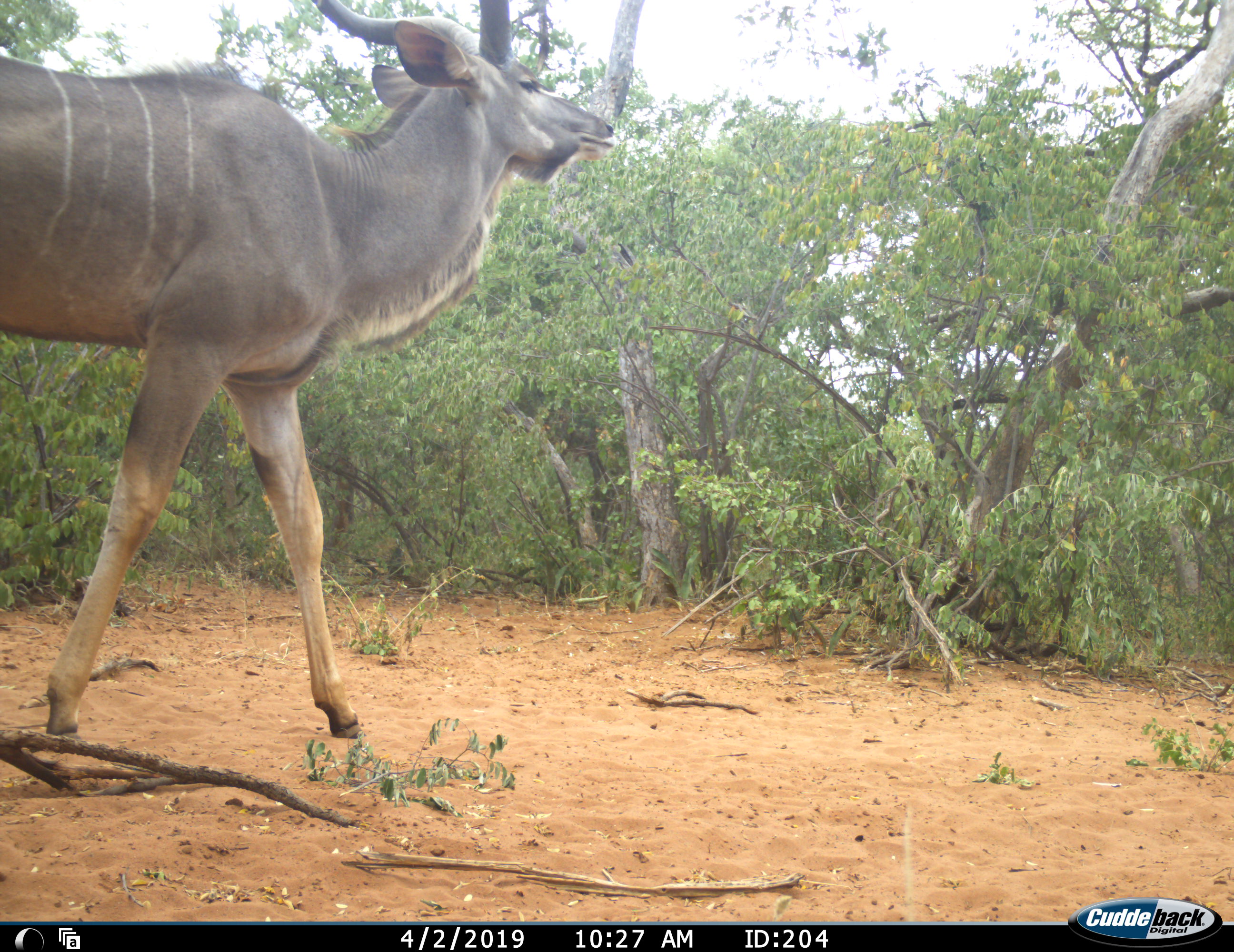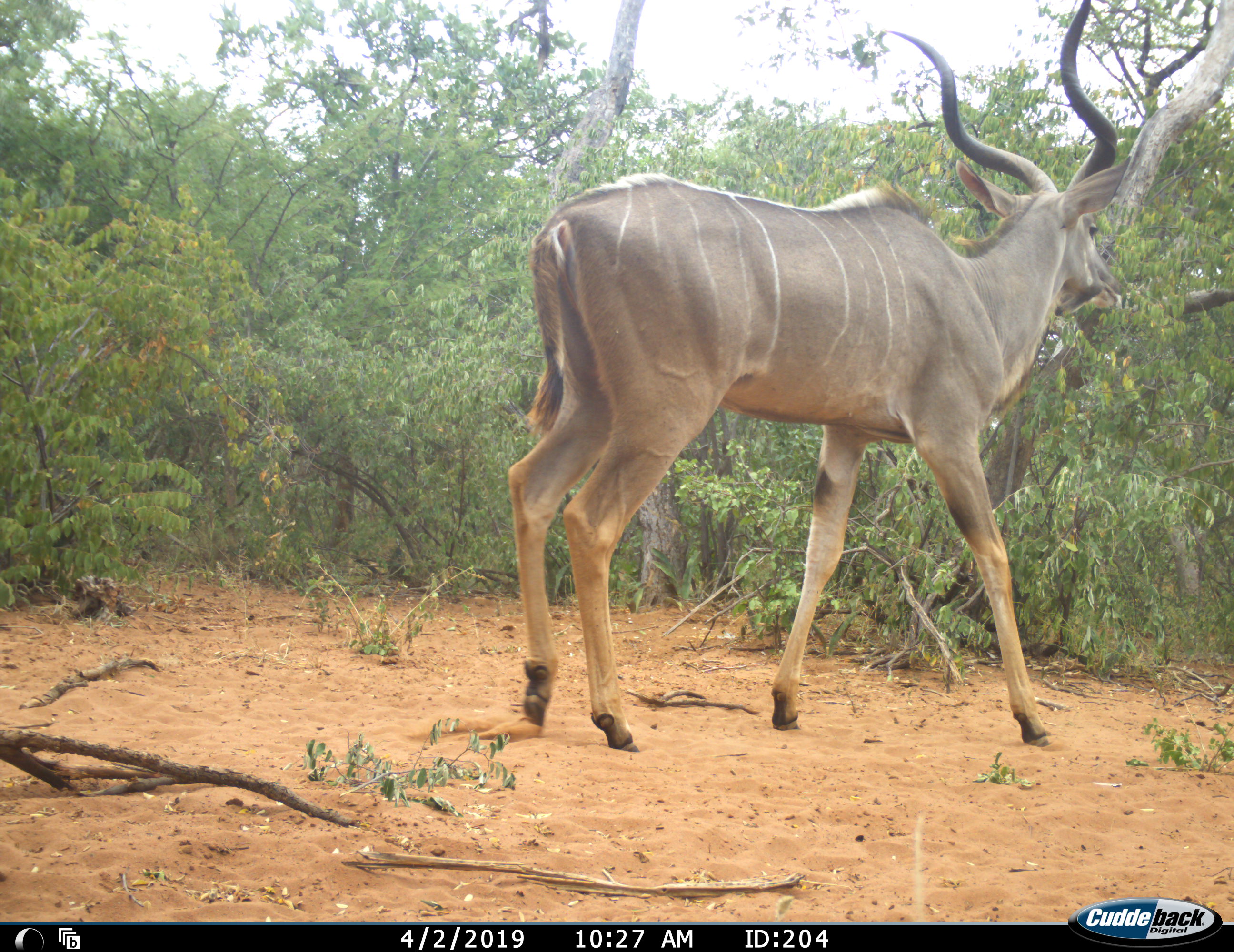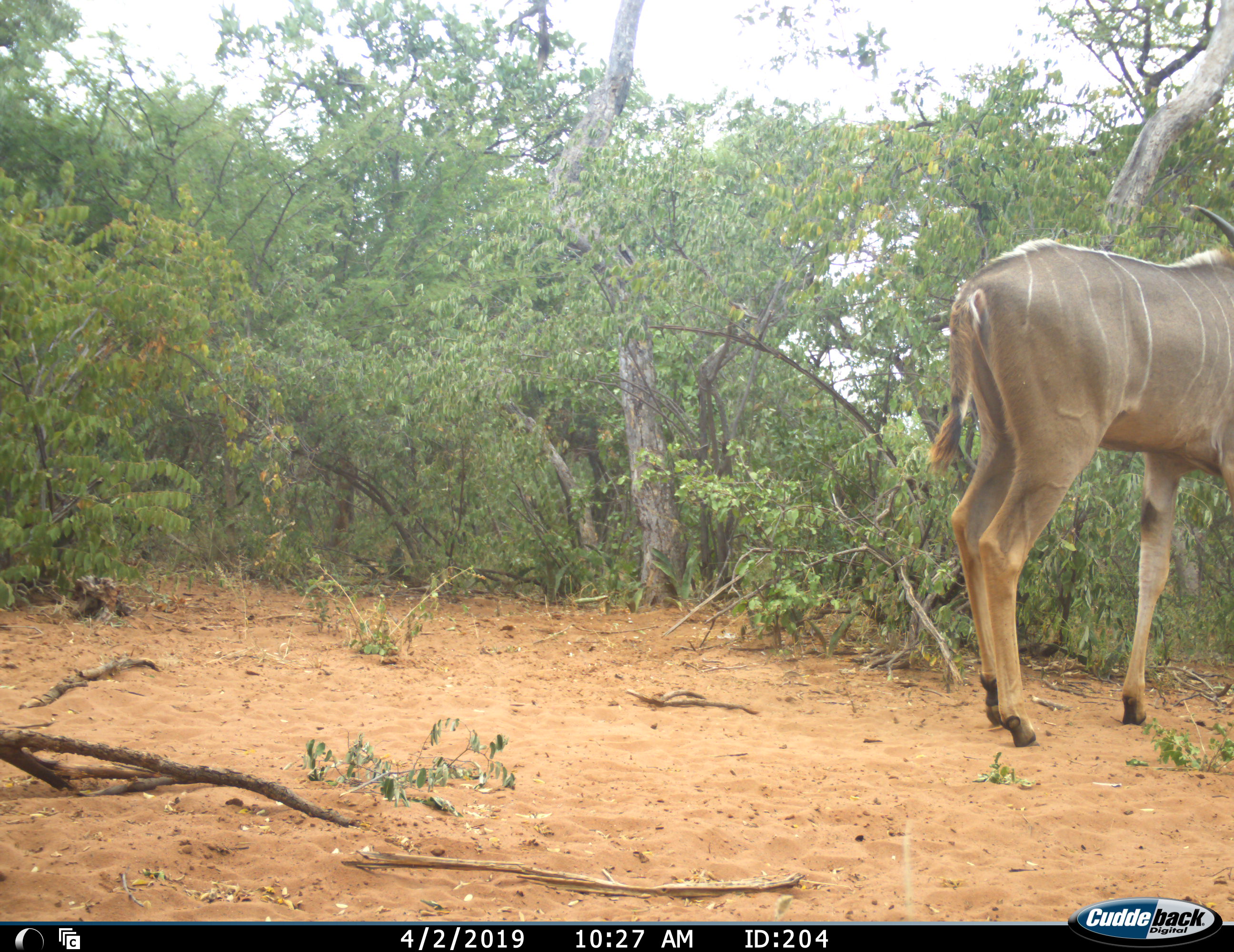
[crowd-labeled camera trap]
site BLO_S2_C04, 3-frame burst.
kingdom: Animalia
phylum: Chordata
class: Mammalia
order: Artiodactyla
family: Bovidae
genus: Tragelaphus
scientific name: Tragelaphus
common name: kudu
Kudu (Tragelaphus), count 1. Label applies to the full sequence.